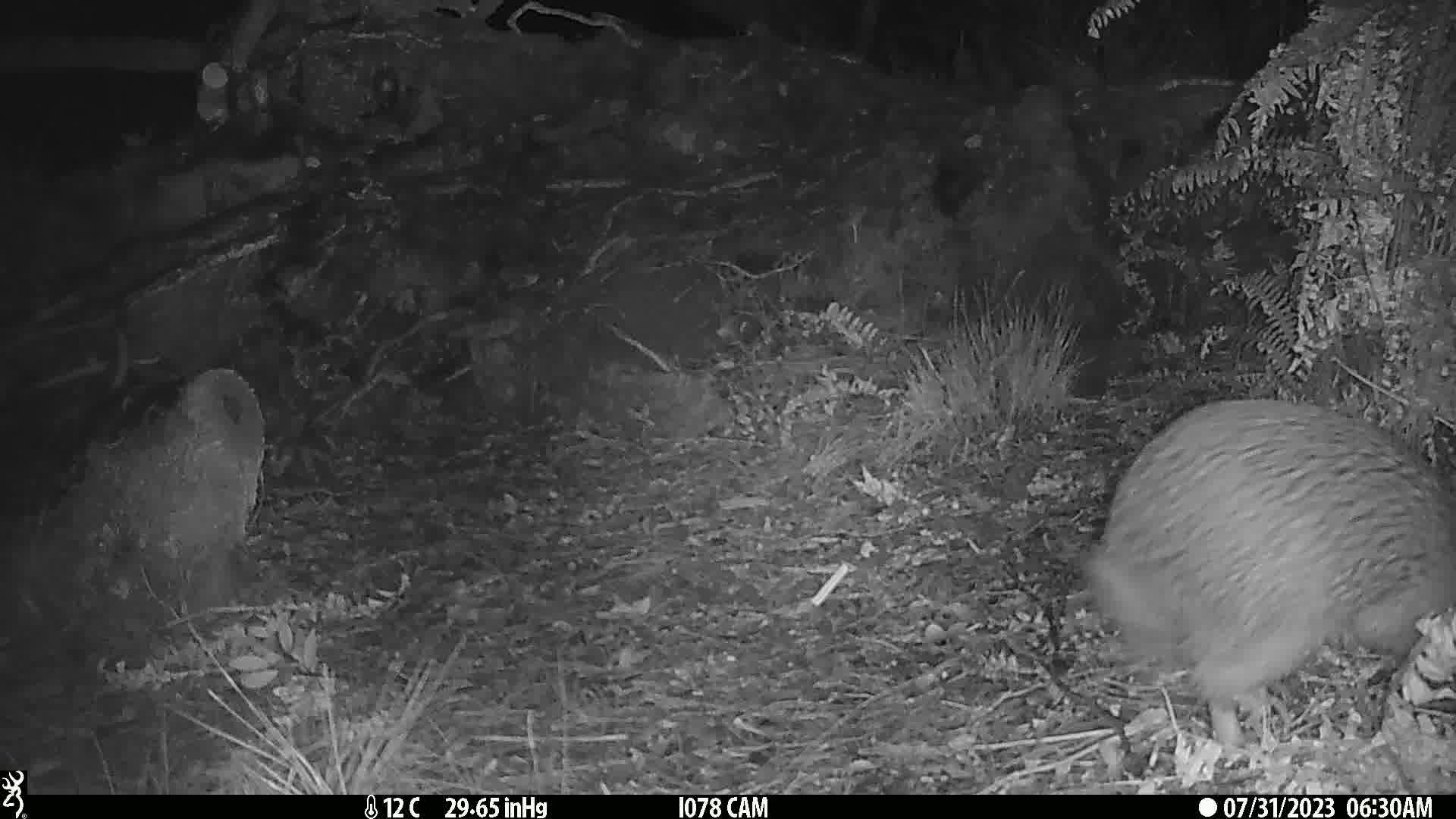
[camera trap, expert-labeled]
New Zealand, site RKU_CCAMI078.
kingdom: Animalia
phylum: Chordata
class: Aves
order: Apterygiformes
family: Apterygidae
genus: Apteryx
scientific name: Apteryx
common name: kiwi